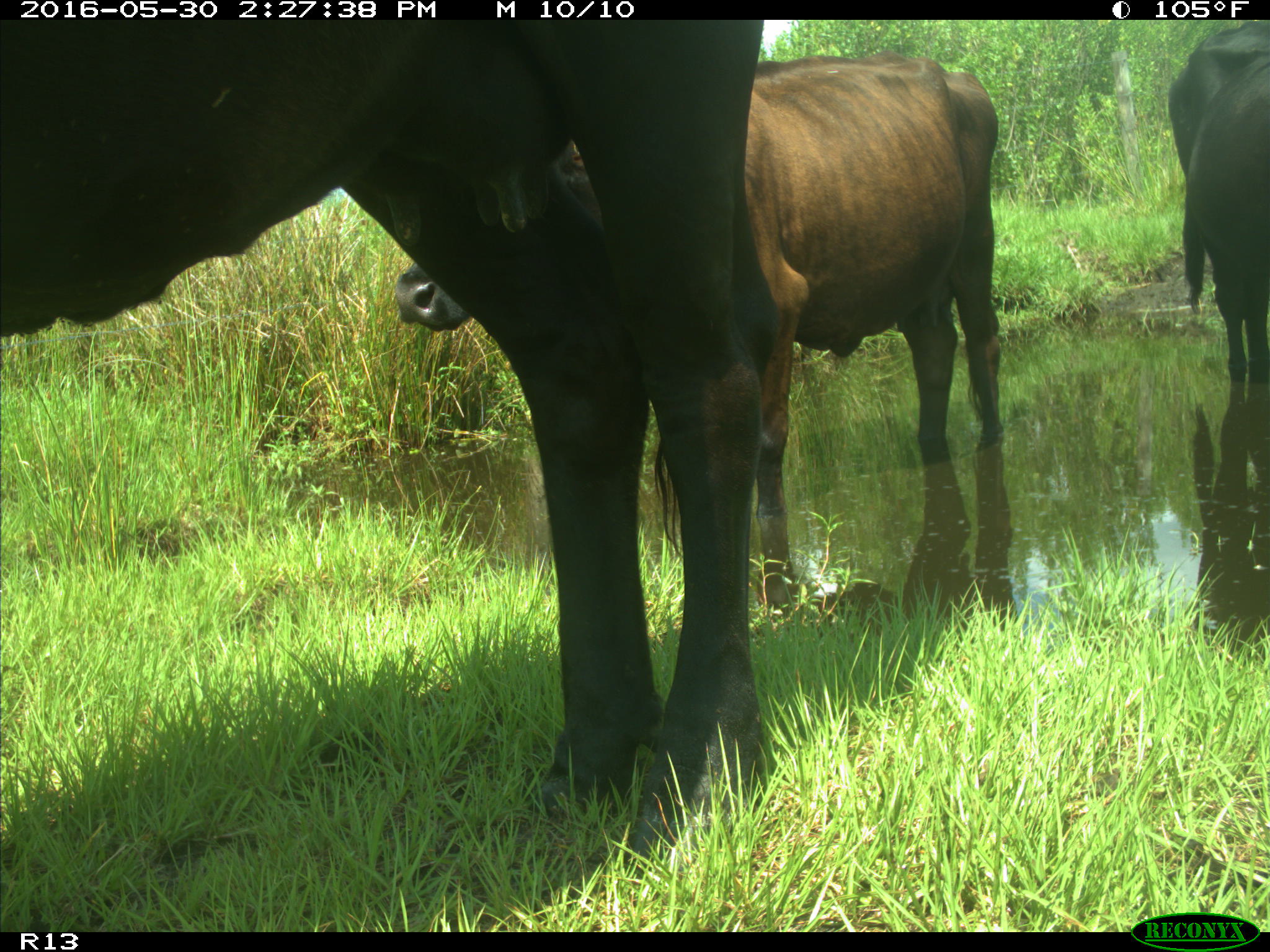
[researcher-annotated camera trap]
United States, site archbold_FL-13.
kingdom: Animalia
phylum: Chordata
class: Mammalia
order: Artiodactyla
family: Bovidae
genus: Bos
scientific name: Bos taurus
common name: domestic cow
Bos taurus (domestic cow).